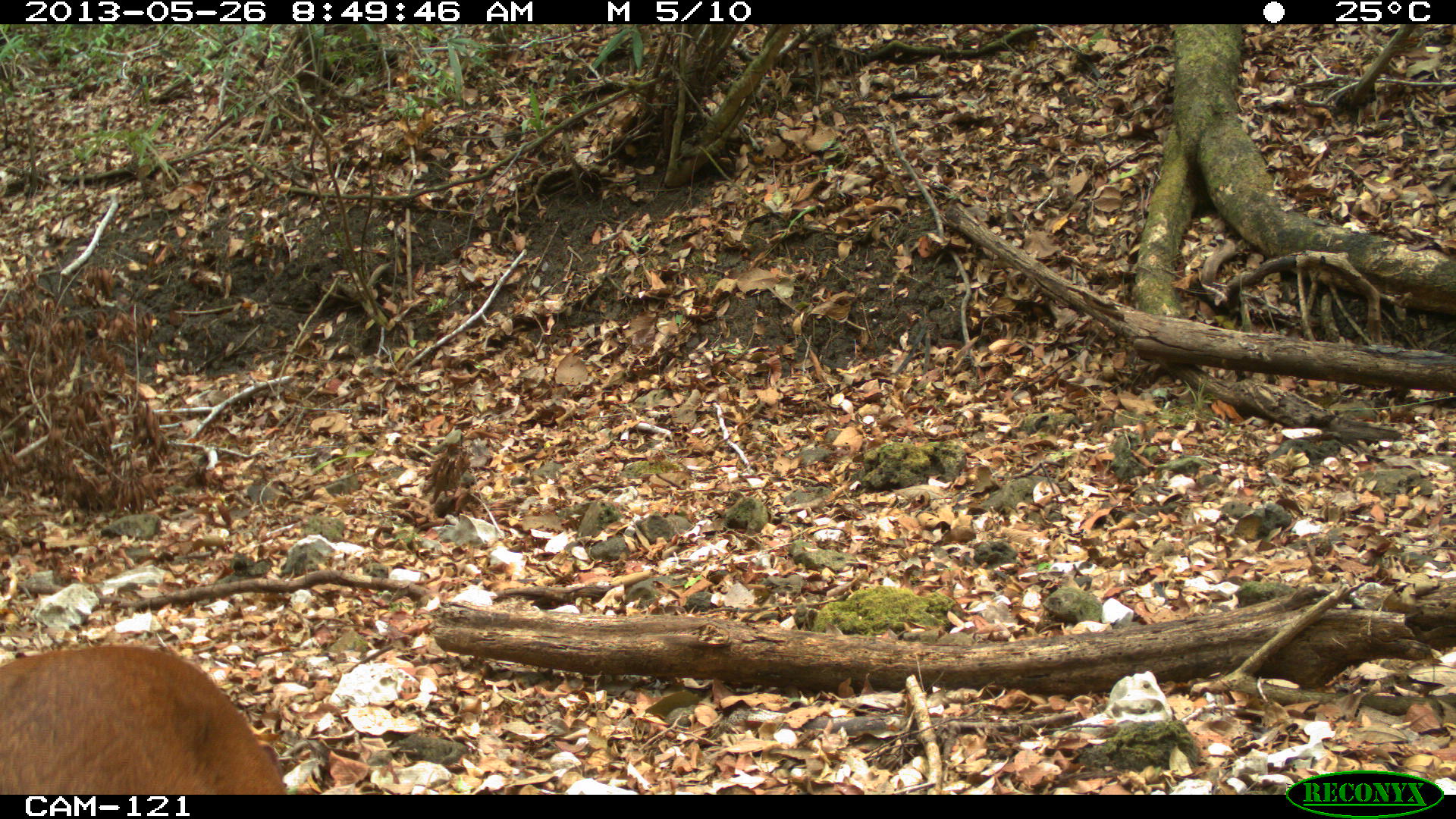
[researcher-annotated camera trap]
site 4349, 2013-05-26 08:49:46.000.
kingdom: Animalia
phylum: Chordata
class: Mammalia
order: Artiodactyla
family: Cervidae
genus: Mazama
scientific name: Mazama temama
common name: central american red brocket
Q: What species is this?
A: Mazama temama (central american red brocket).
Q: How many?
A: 1.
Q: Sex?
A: Male.